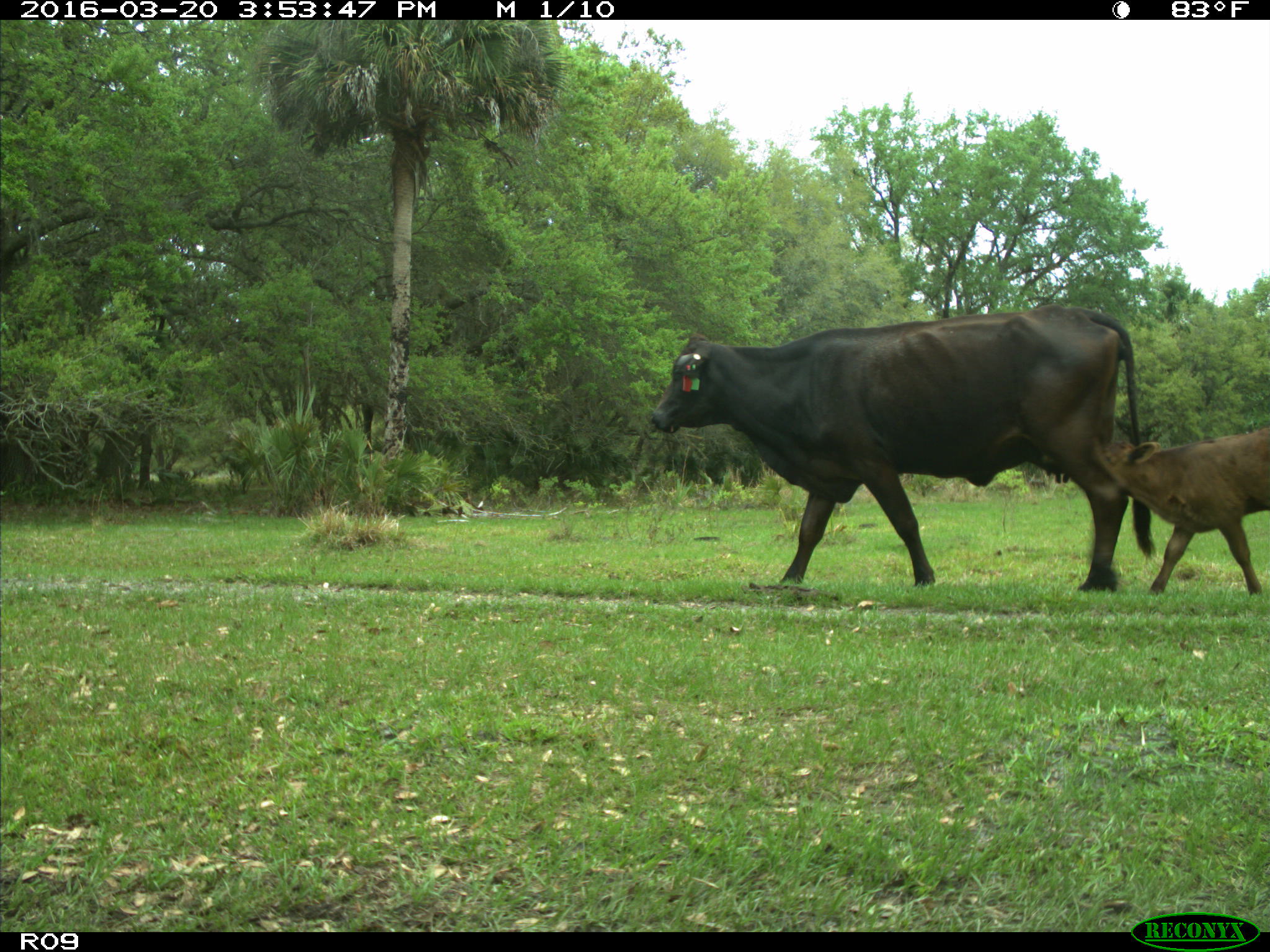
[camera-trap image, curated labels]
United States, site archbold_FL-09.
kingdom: Animalia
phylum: Chordata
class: Mammalia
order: Artiodactyla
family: Bovidae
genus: Bos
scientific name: Bos taurus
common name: domestic cow